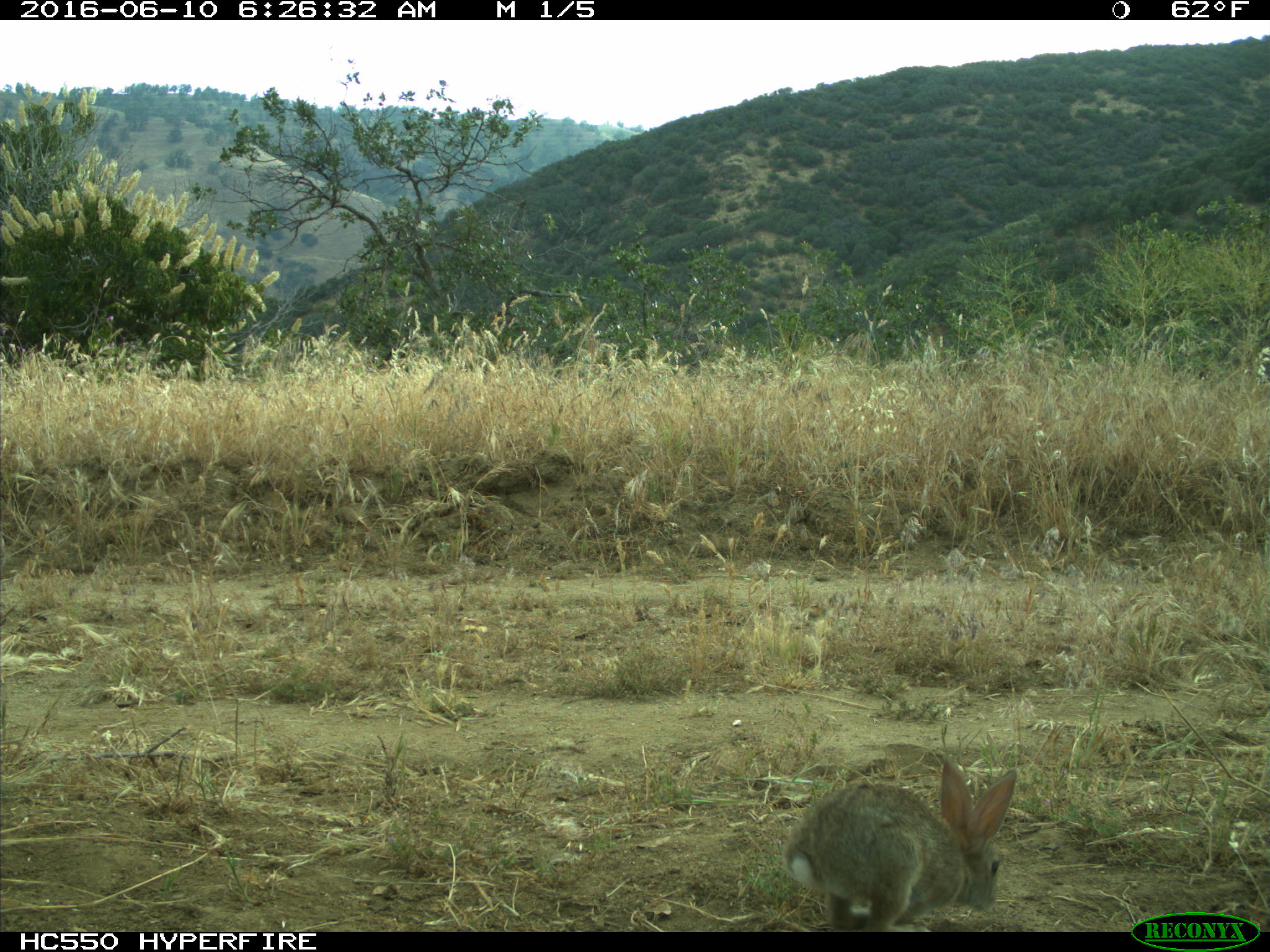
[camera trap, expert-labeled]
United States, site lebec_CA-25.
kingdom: Animalia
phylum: Chordata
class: Mammalia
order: Lagomorpha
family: Leporidae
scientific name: Leporidae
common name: rabbits and hares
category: unidentified rabbit